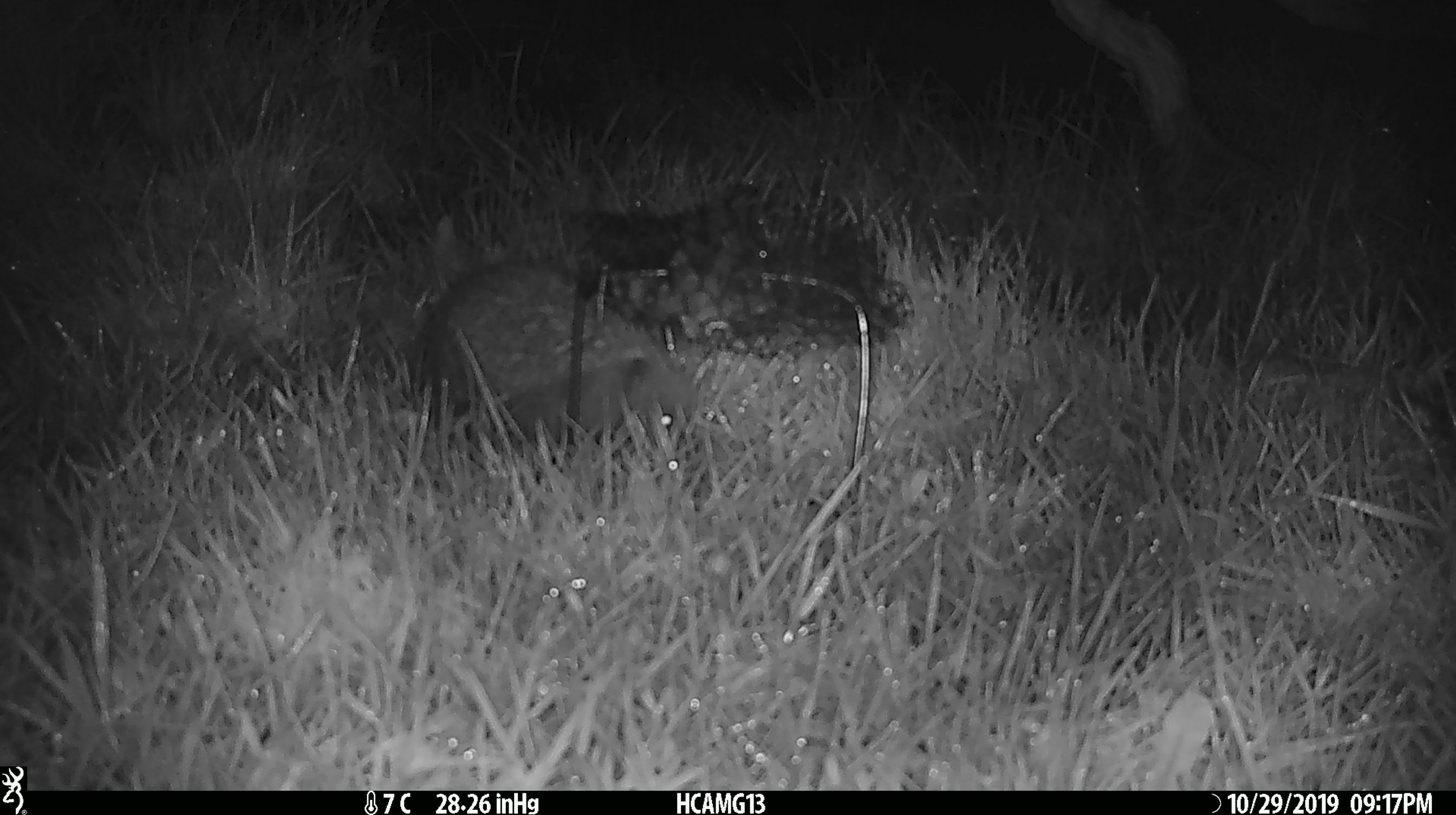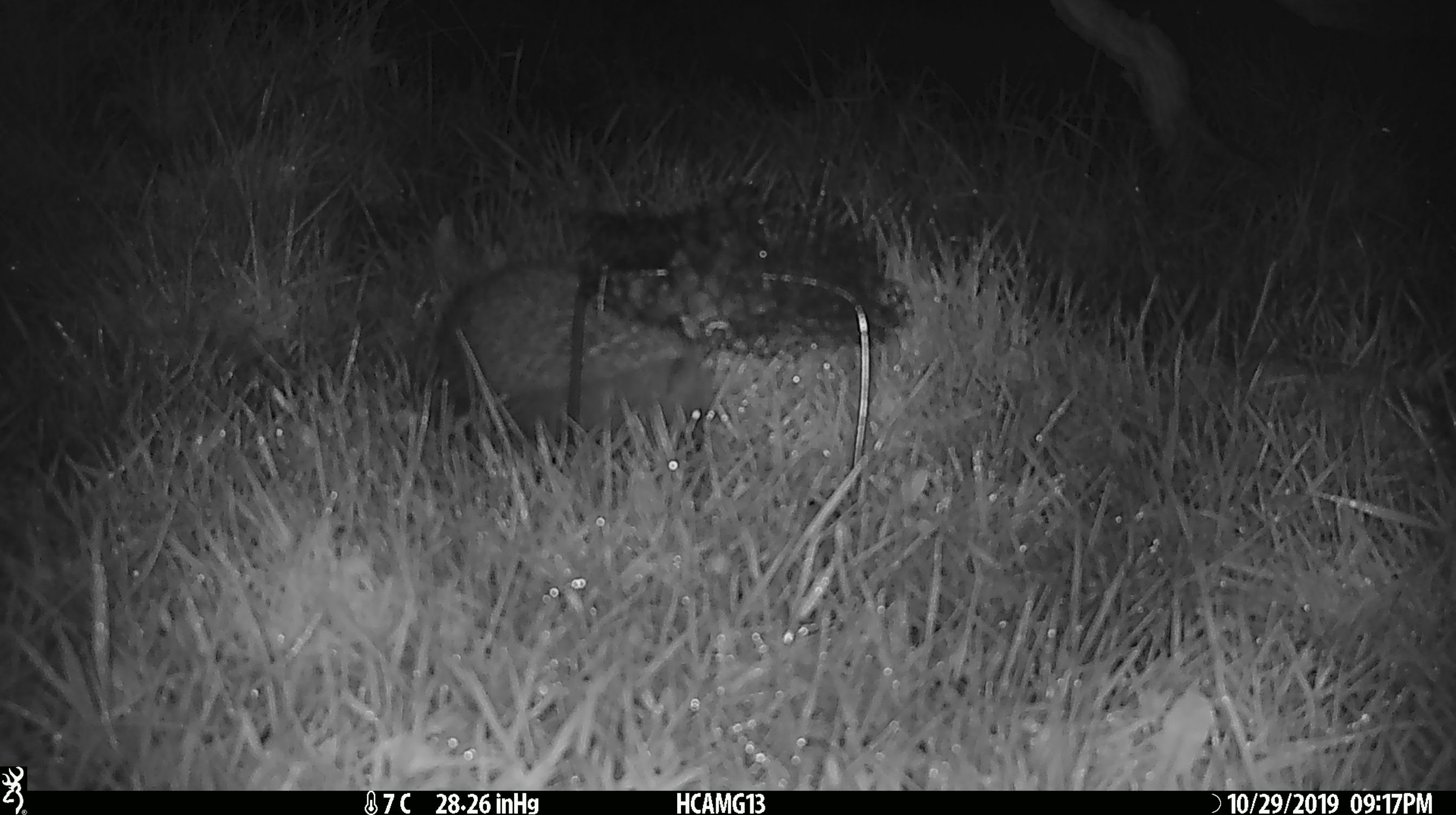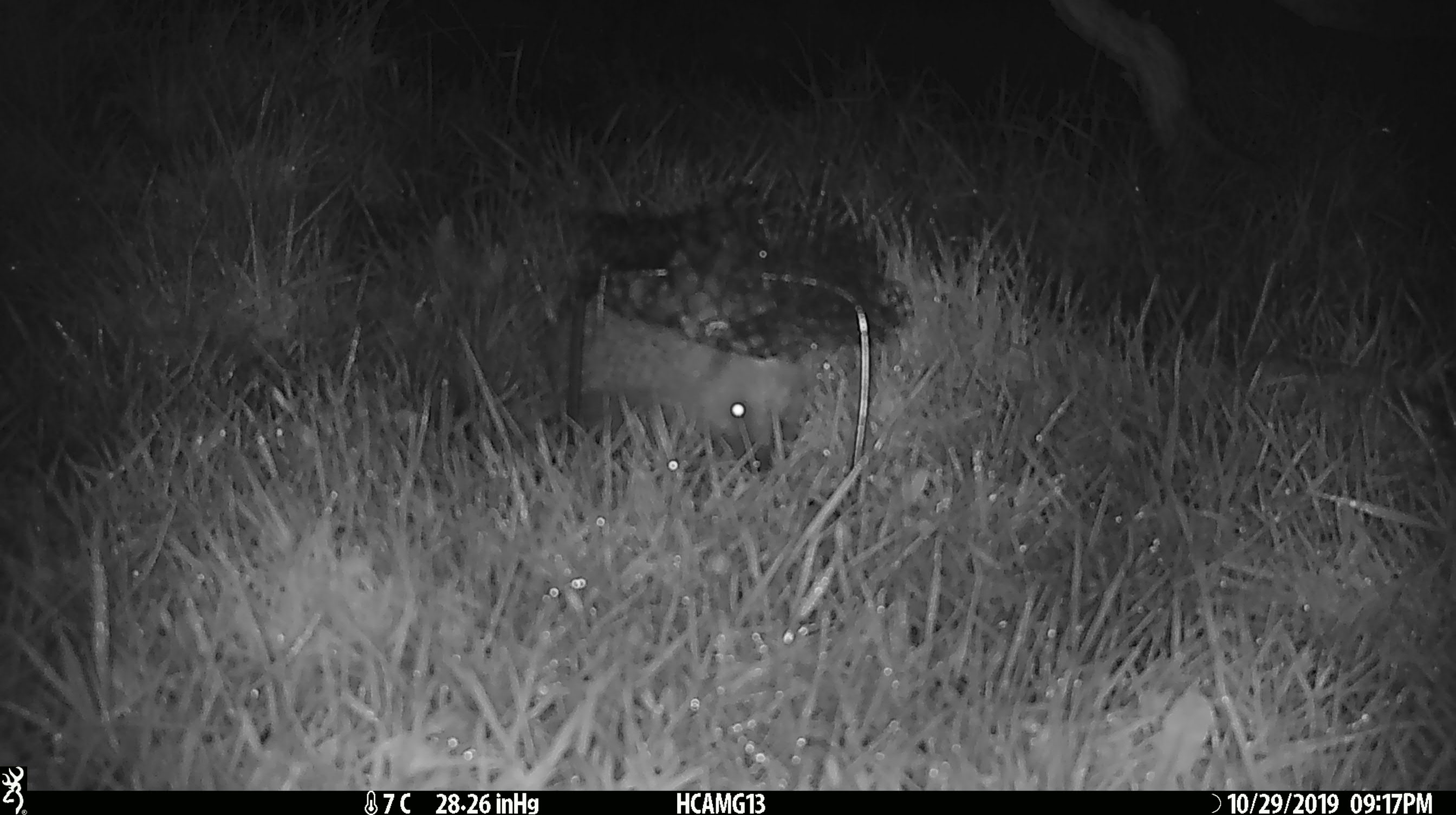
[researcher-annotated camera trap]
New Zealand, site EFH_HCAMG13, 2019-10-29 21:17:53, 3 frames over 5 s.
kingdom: Animalia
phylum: Chordata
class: Mammalia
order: Eulipotyphla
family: Erinaceidae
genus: Erinaceus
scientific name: Erinaceus europaeus europaeus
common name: european hedgehog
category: hedgehog